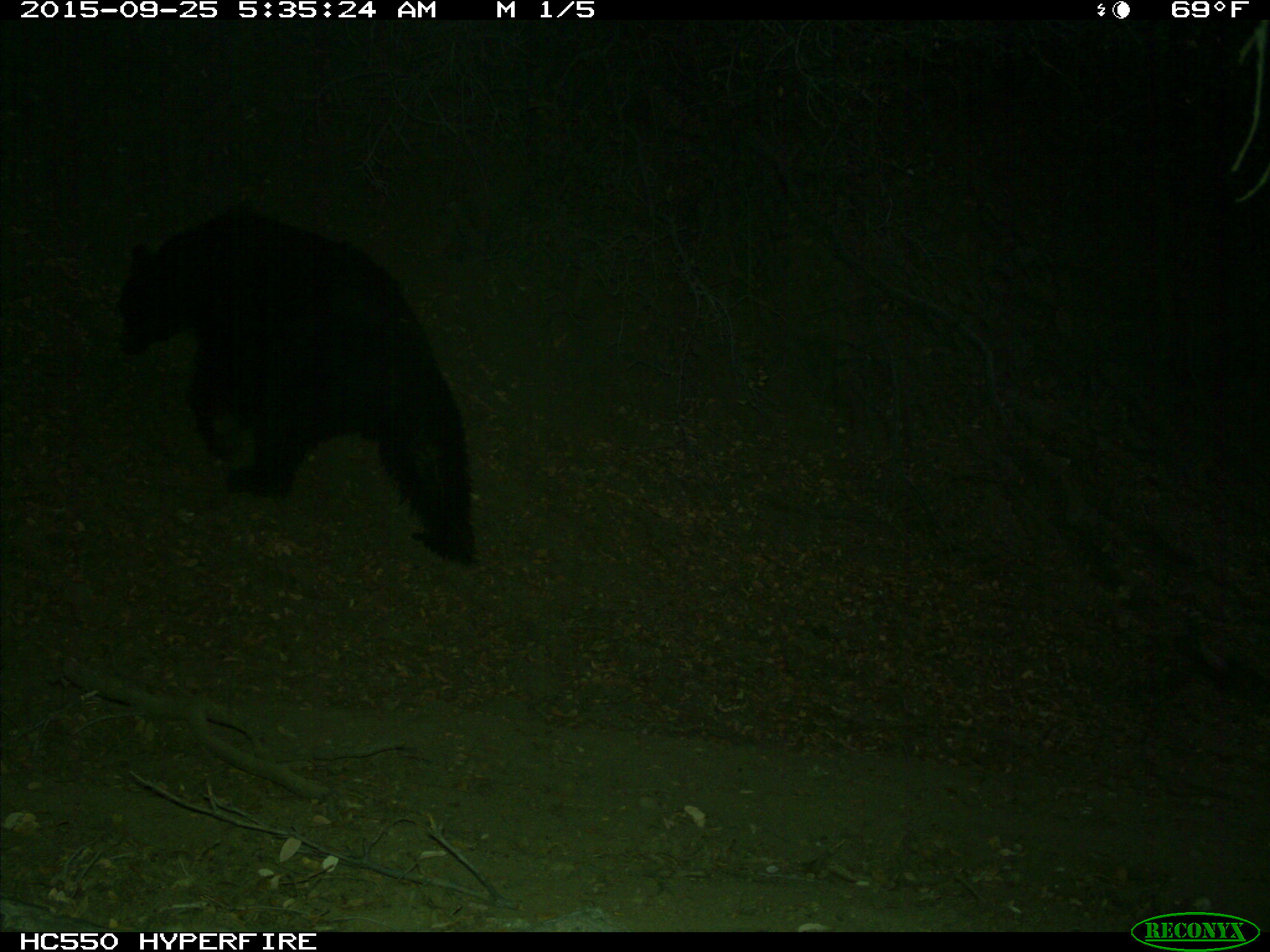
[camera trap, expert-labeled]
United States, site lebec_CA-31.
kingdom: Animalia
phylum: Chordata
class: Mammalia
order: Carnivora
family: Ursidae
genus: Ursus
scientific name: Ursus americanus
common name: american black bear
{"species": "Ursus americanus (american black bear)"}